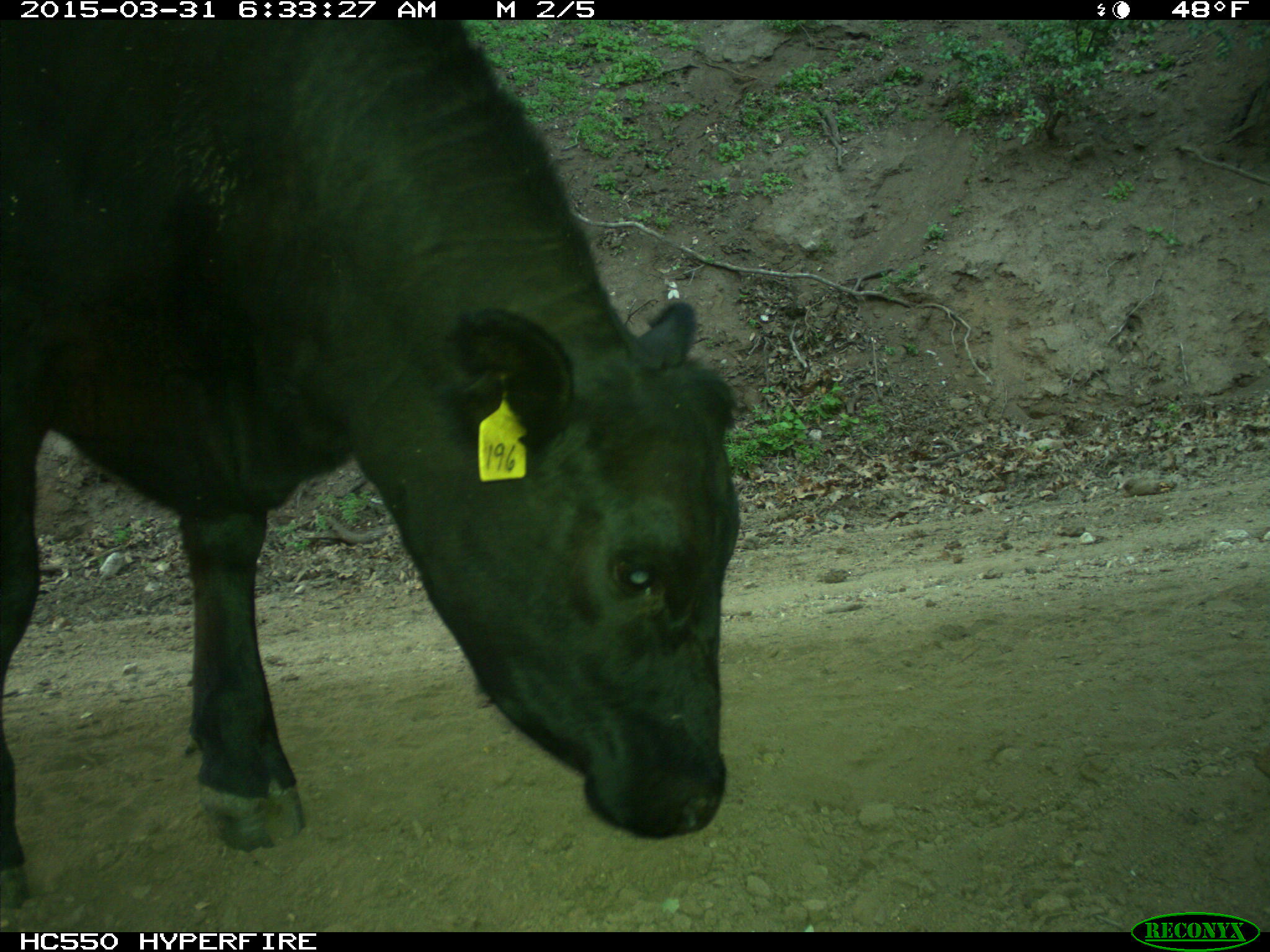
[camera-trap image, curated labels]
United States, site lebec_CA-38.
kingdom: Animalia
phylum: Chordata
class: Mammalia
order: Artiodactyla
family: Bovidae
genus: Bos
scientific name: Bos taurus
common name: domestic cow